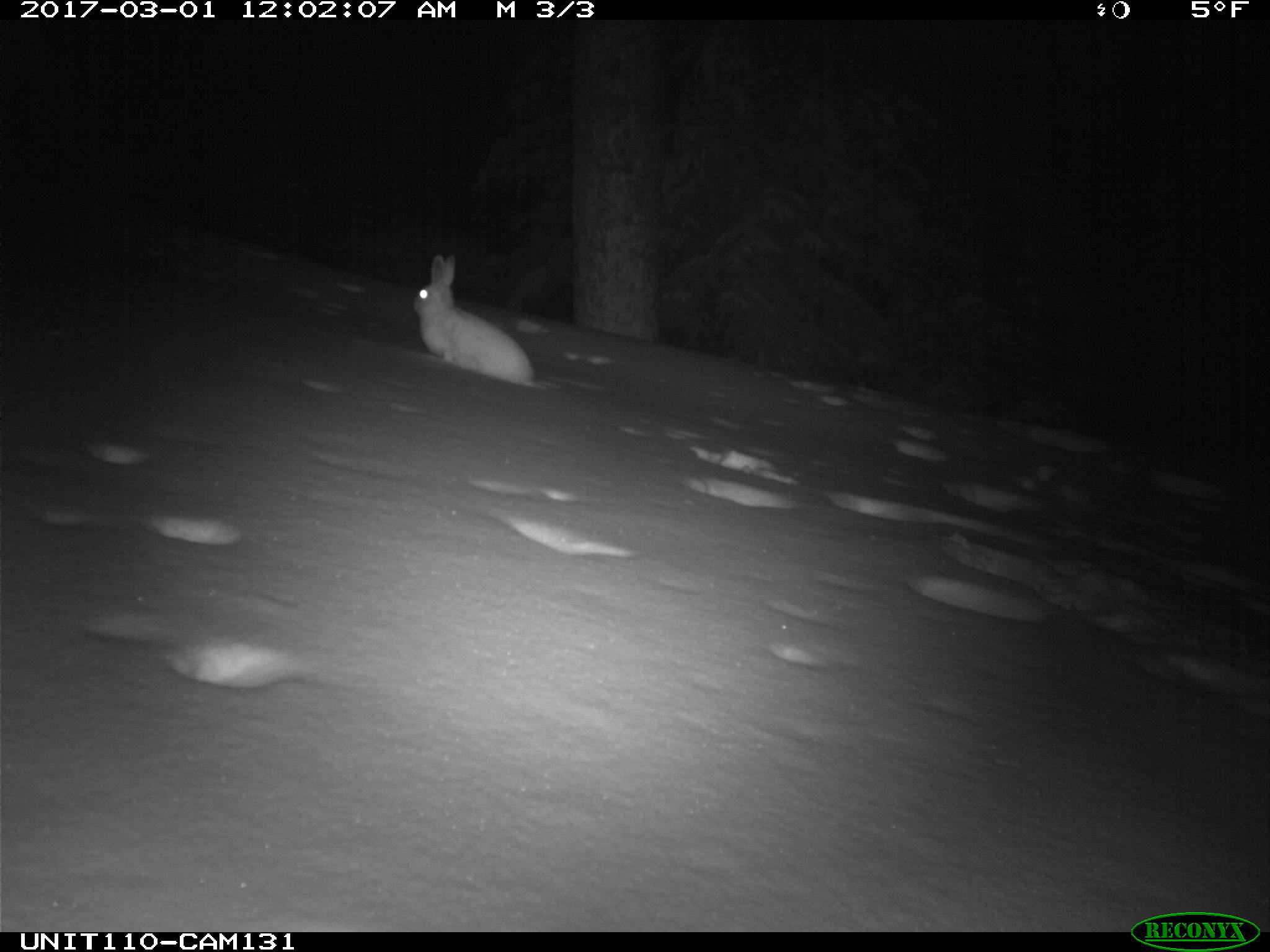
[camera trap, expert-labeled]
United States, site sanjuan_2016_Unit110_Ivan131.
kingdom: Animalia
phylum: Chordata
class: Mammalia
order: Lagomorpha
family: Leporidae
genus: Lepus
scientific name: Lepus americanus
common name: snowshoe hare